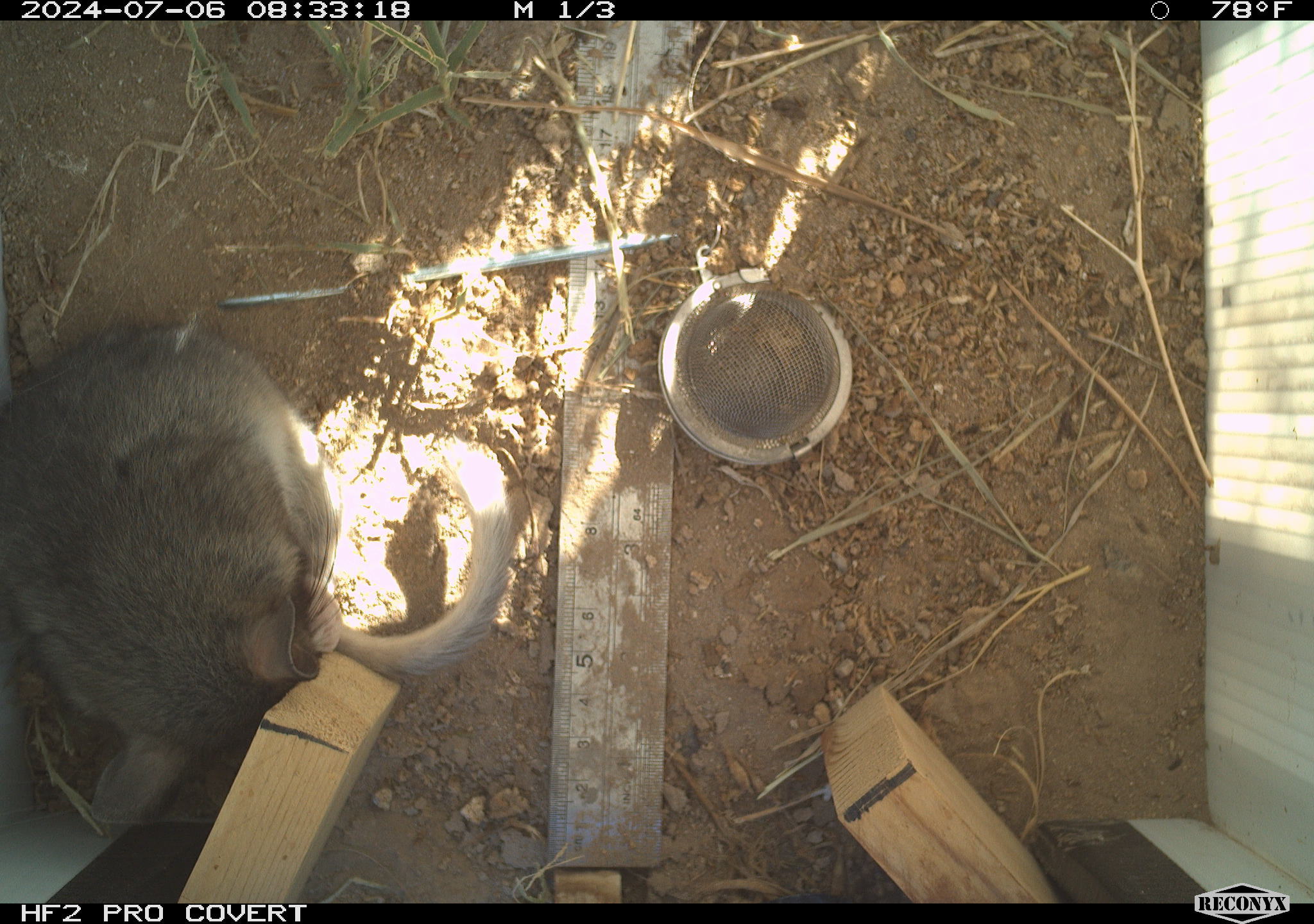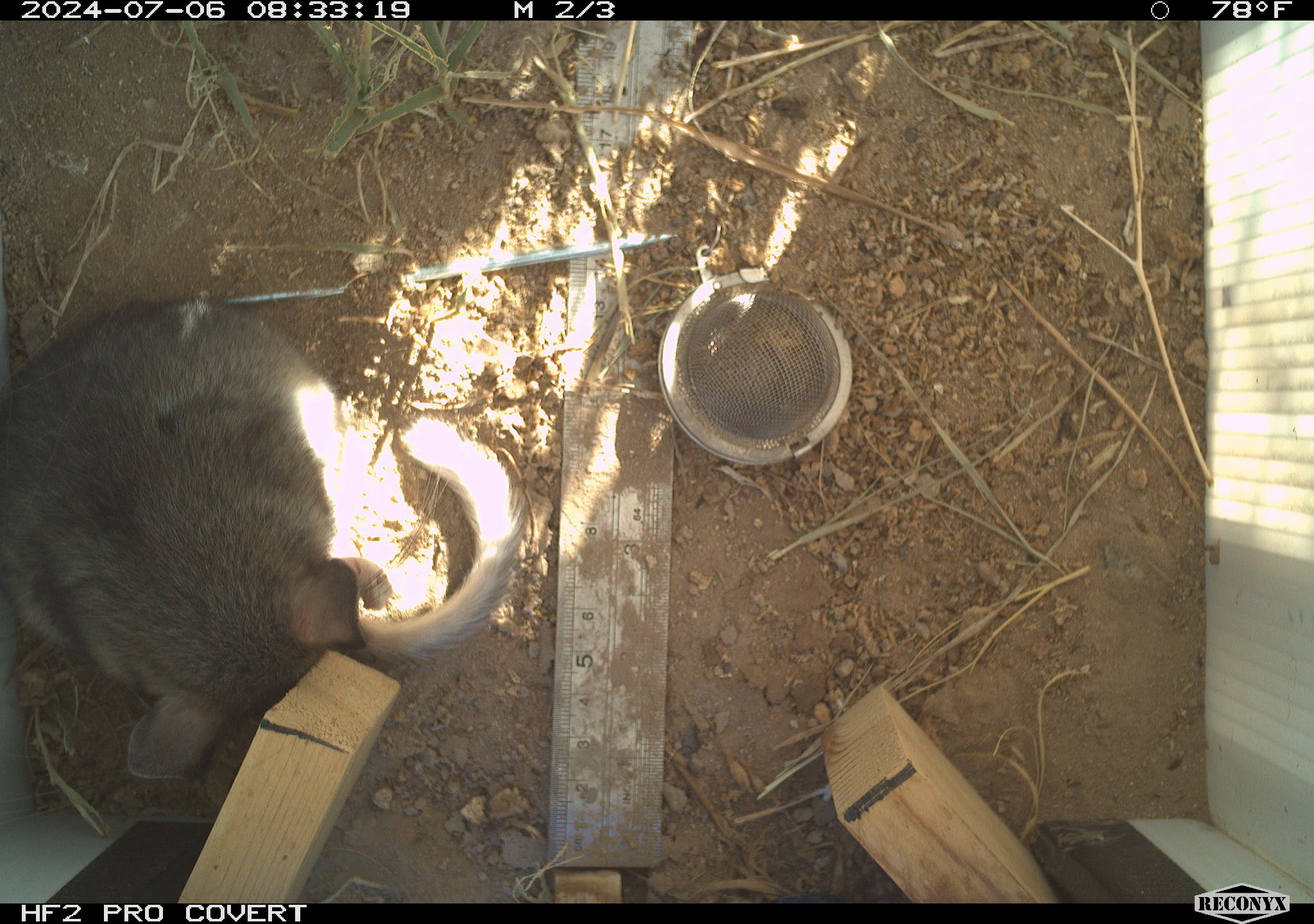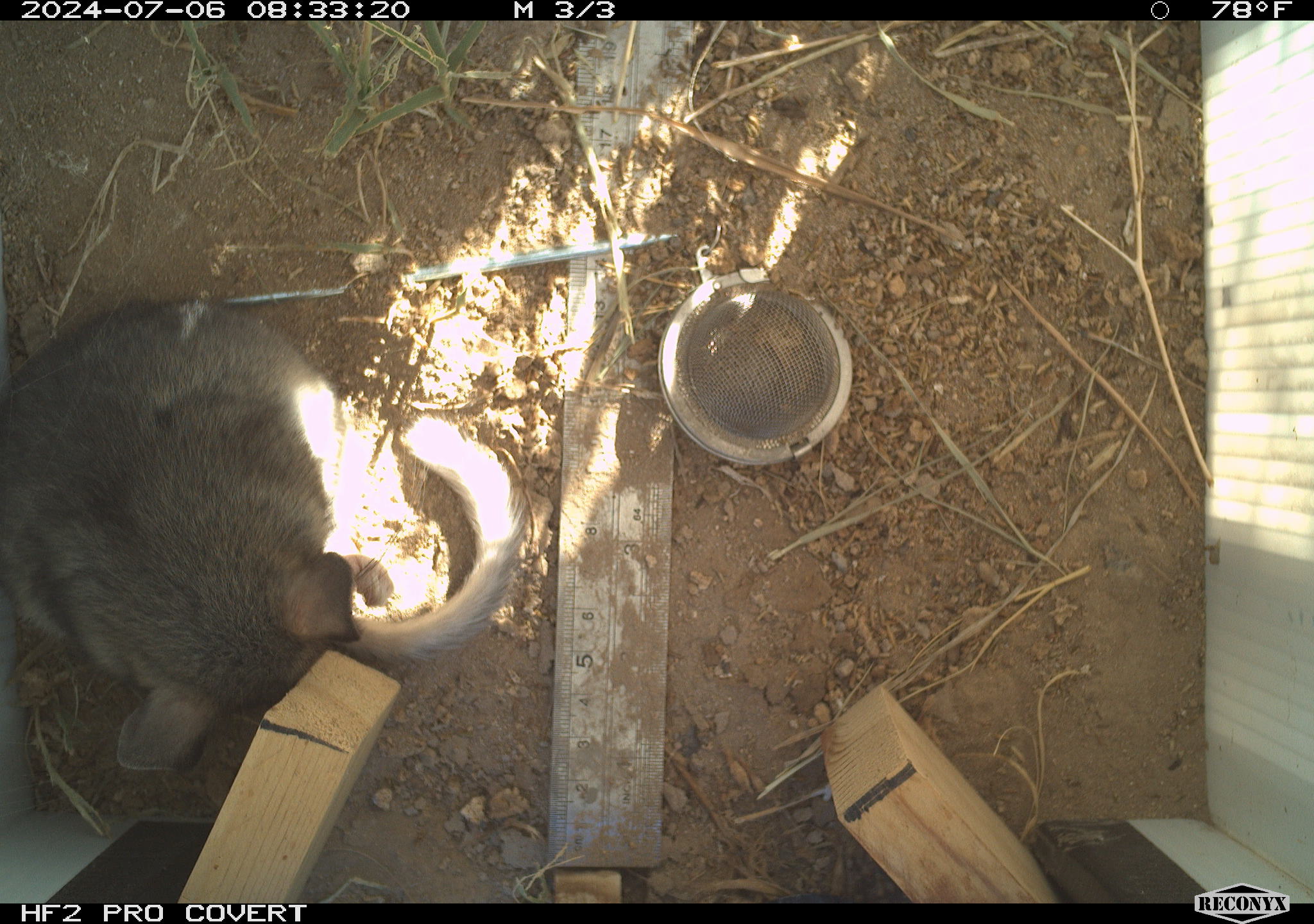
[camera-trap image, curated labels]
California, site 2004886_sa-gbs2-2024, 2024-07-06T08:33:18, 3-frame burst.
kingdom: Animalia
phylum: Chordata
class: Mammalia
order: Rodentia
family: Cricetidae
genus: Neotoma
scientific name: Neotoma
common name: pack rat or woodrat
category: neotoma species